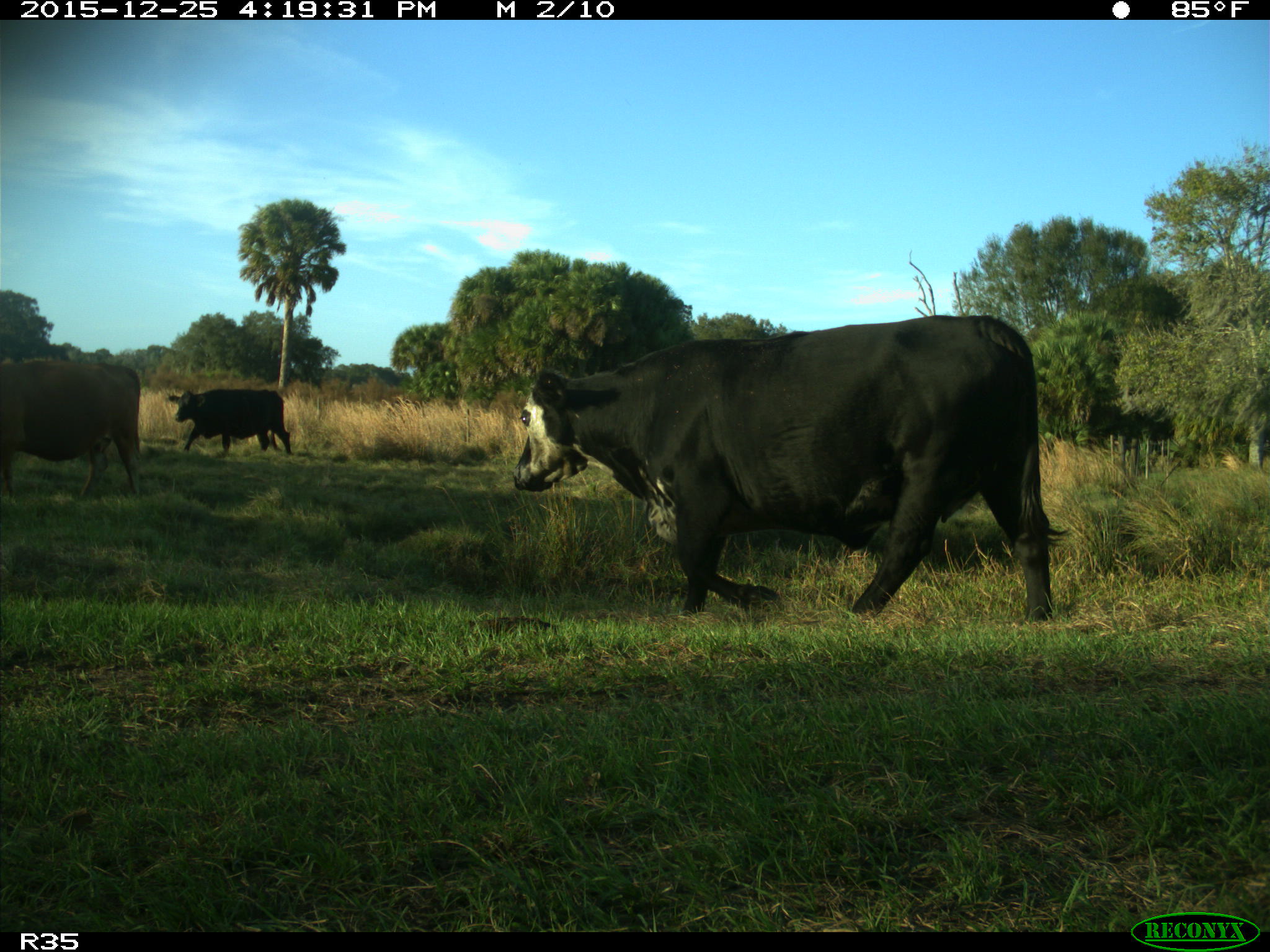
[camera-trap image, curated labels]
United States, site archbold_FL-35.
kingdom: Animalia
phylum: Chordata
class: Mammalia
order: Artiodactyla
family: Bovidae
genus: Bos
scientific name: Bos taurus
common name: domestic cow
Bos taurus (domestic cow).